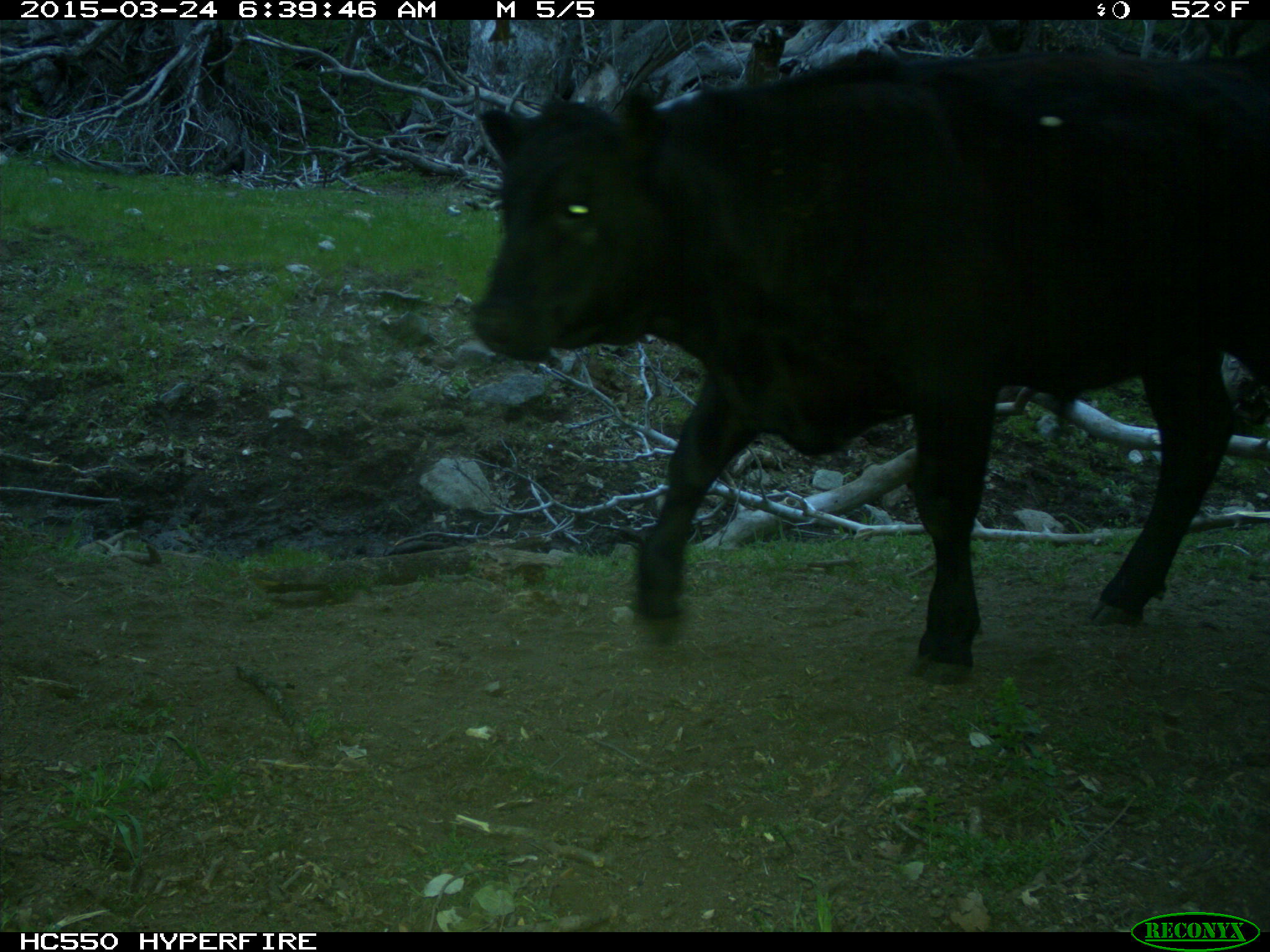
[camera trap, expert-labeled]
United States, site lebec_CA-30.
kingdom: Animalia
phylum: Chordata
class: Mammalia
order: Artiodactyla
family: Bovidae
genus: Bos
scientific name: Bos taurus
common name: domestic cow